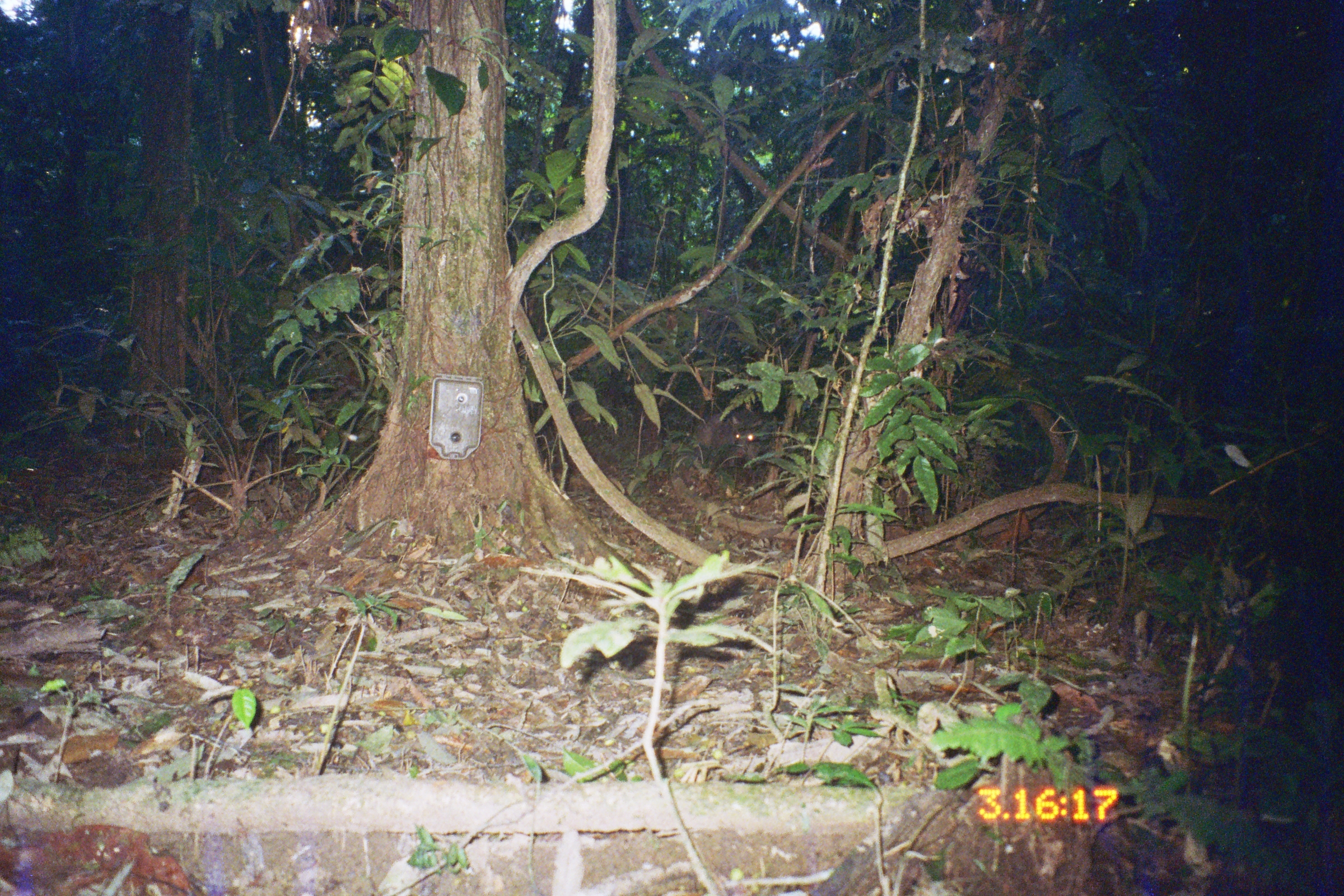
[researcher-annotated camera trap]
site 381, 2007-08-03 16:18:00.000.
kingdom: Animalia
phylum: Chordata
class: Mammalia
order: Artiodactyla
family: Tayassuidae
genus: Tayassu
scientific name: Tayassu pecari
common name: white-lipped peccary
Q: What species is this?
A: Tayassu pecari (white-lipped peccary).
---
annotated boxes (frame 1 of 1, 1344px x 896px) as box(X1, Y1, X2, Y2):
tayassu pecari: box(692, 409, 778, 463)